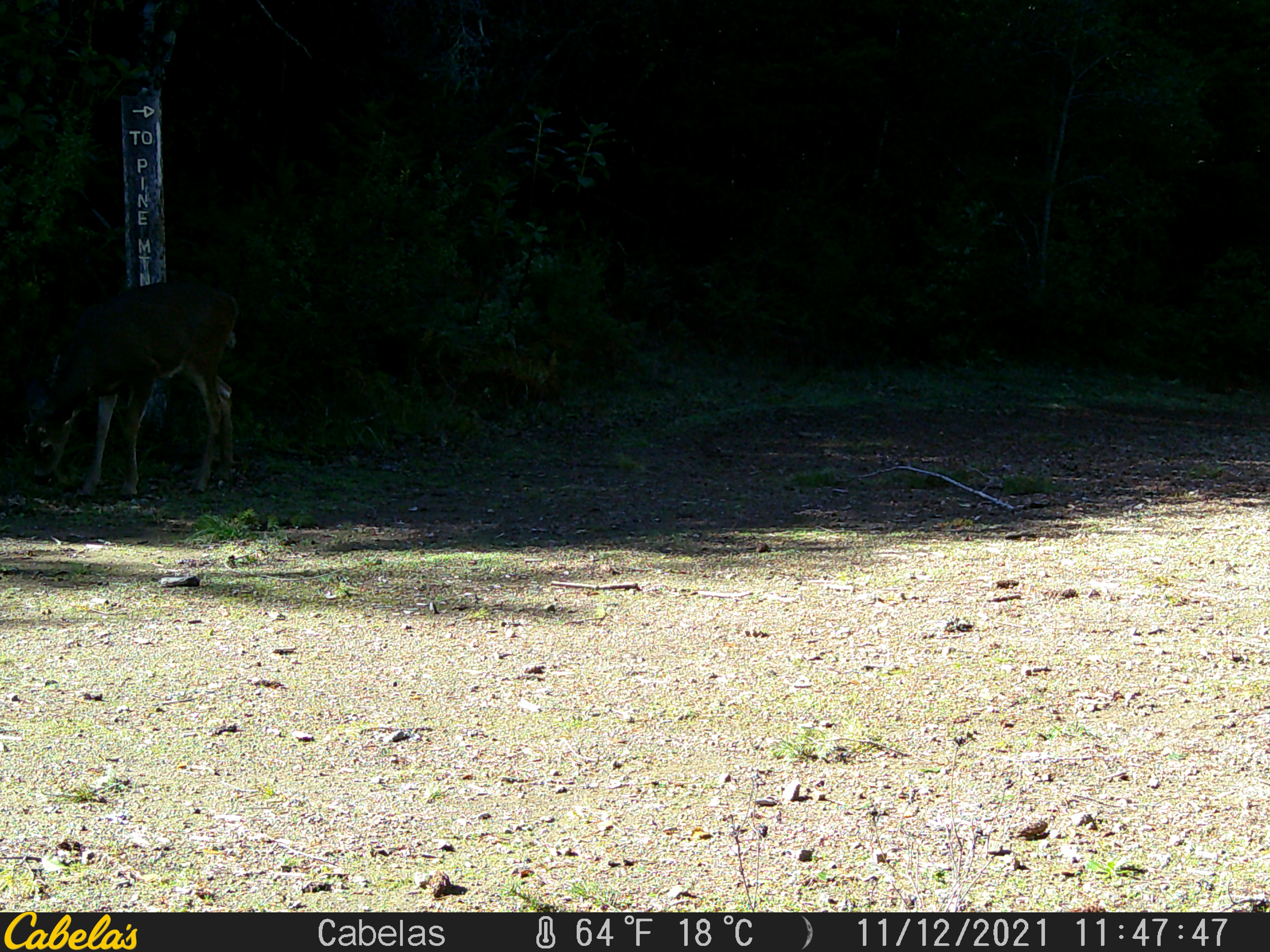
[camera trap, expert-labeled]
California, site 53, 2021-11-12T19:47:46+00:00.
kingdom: Animalia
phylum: Chordata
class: Mammalia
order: Artiodactyla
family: Cervidae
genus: Odocoileus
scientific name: Odocoileus hemionus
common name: mule deer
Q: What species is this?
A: Mule deer (Odocoileus hemionus).